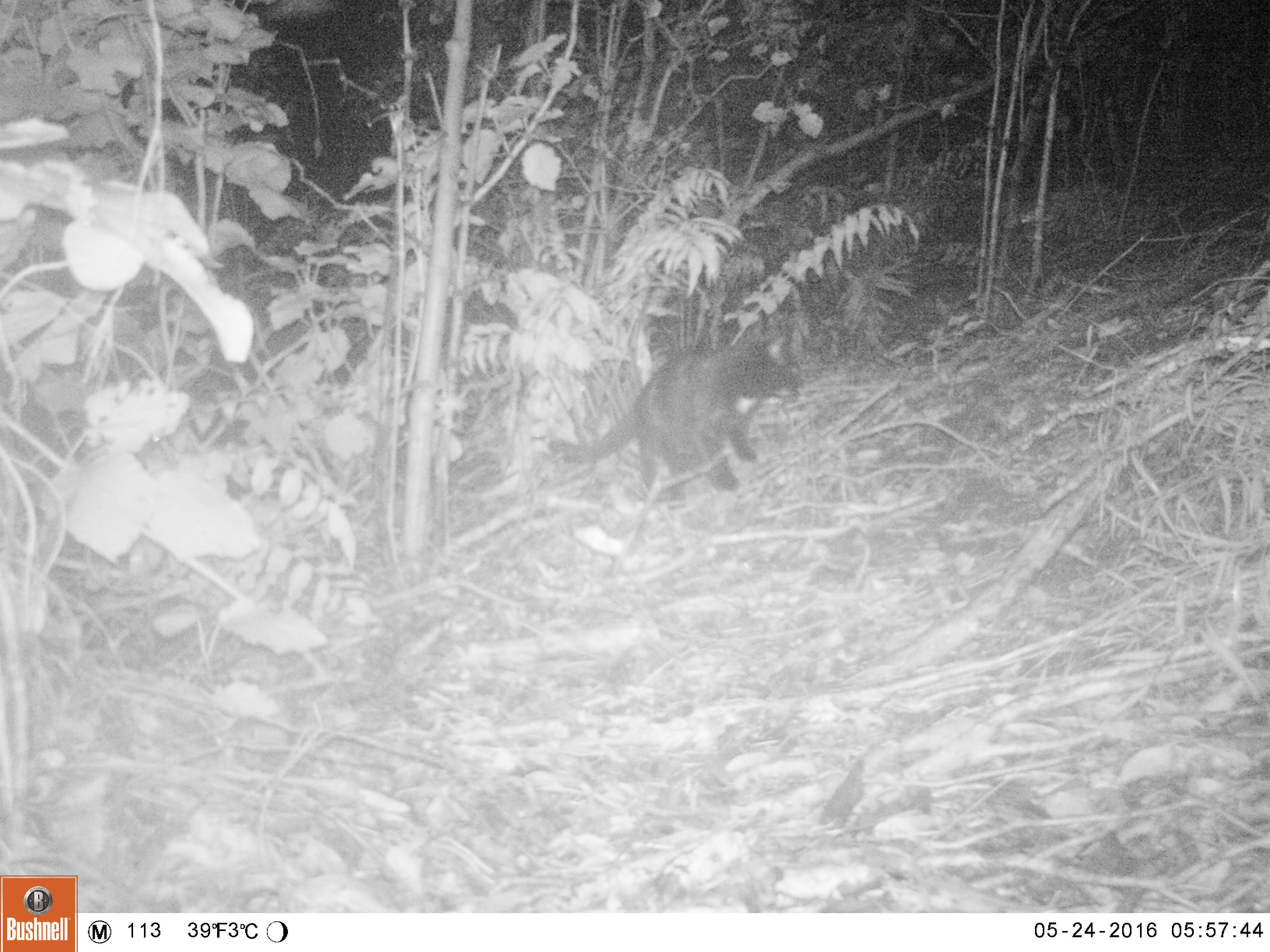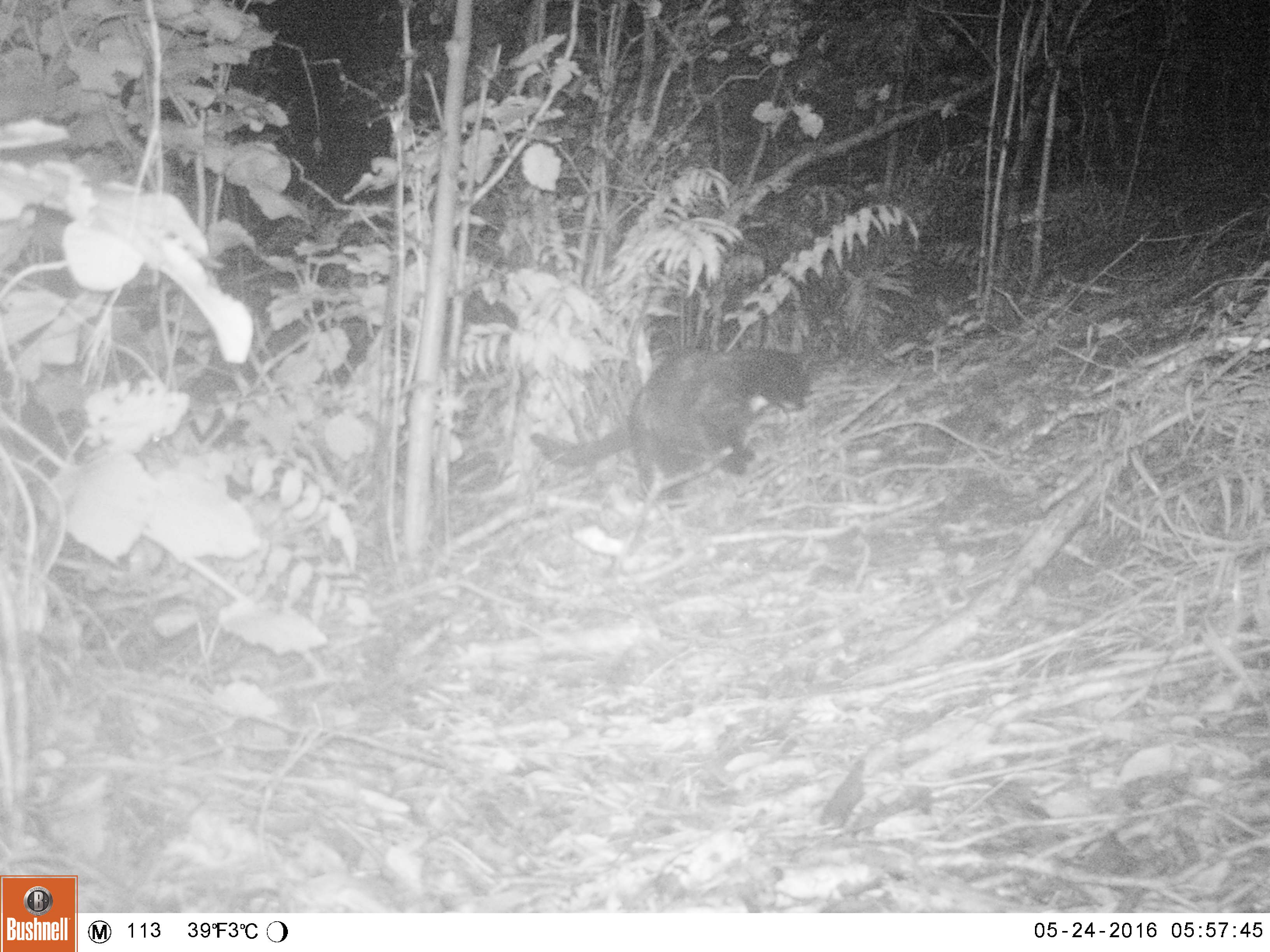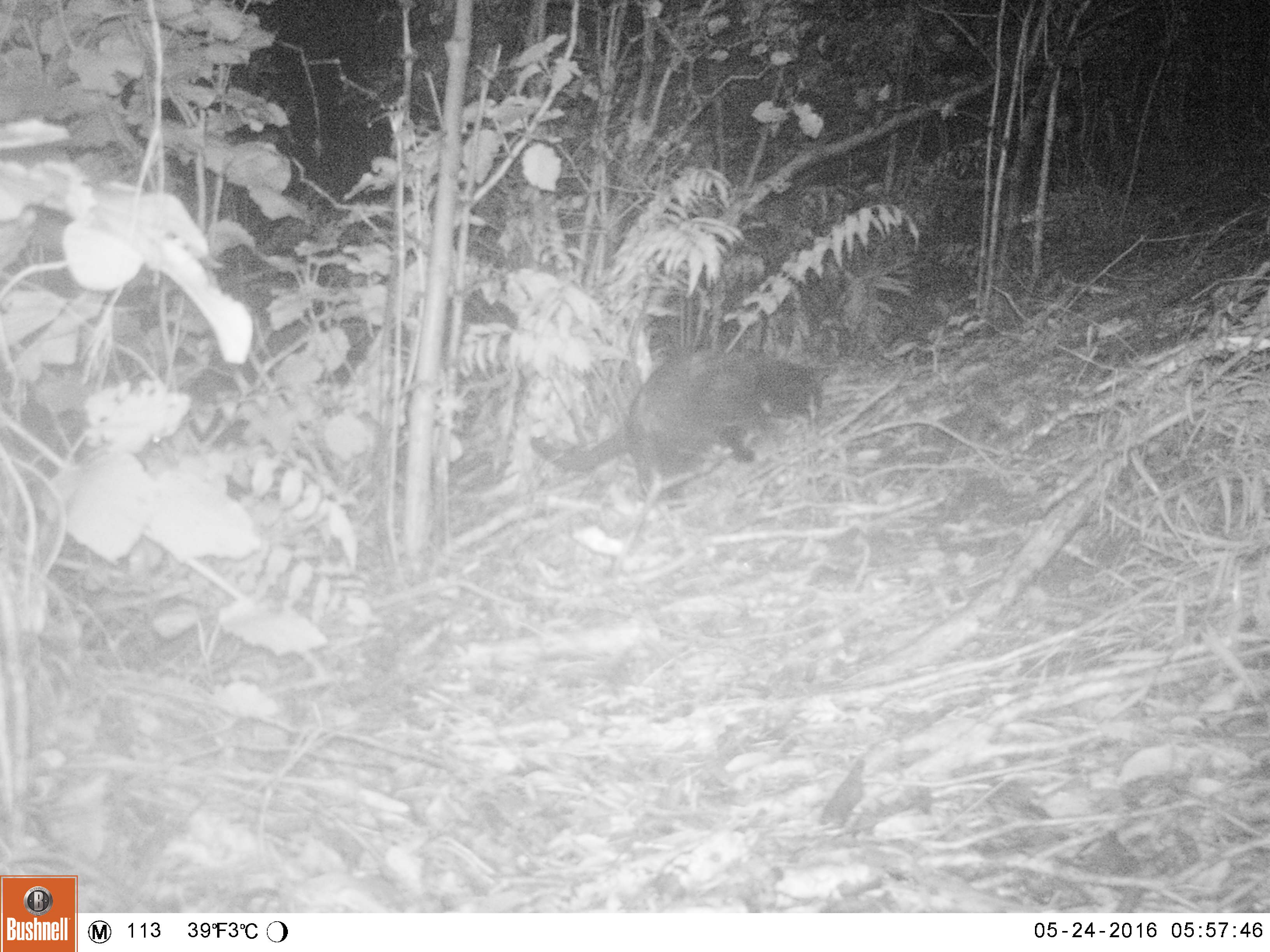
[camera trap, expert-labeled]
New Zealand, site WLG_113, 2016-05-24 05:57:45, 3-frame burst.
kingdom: Animalia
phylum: Chordata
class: Mammalia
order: Carnivora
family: Felidae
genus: Felis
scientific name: Felis catus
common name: domestic cat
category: cat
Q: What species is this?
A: Cat (domestic cat) (Felis catus).